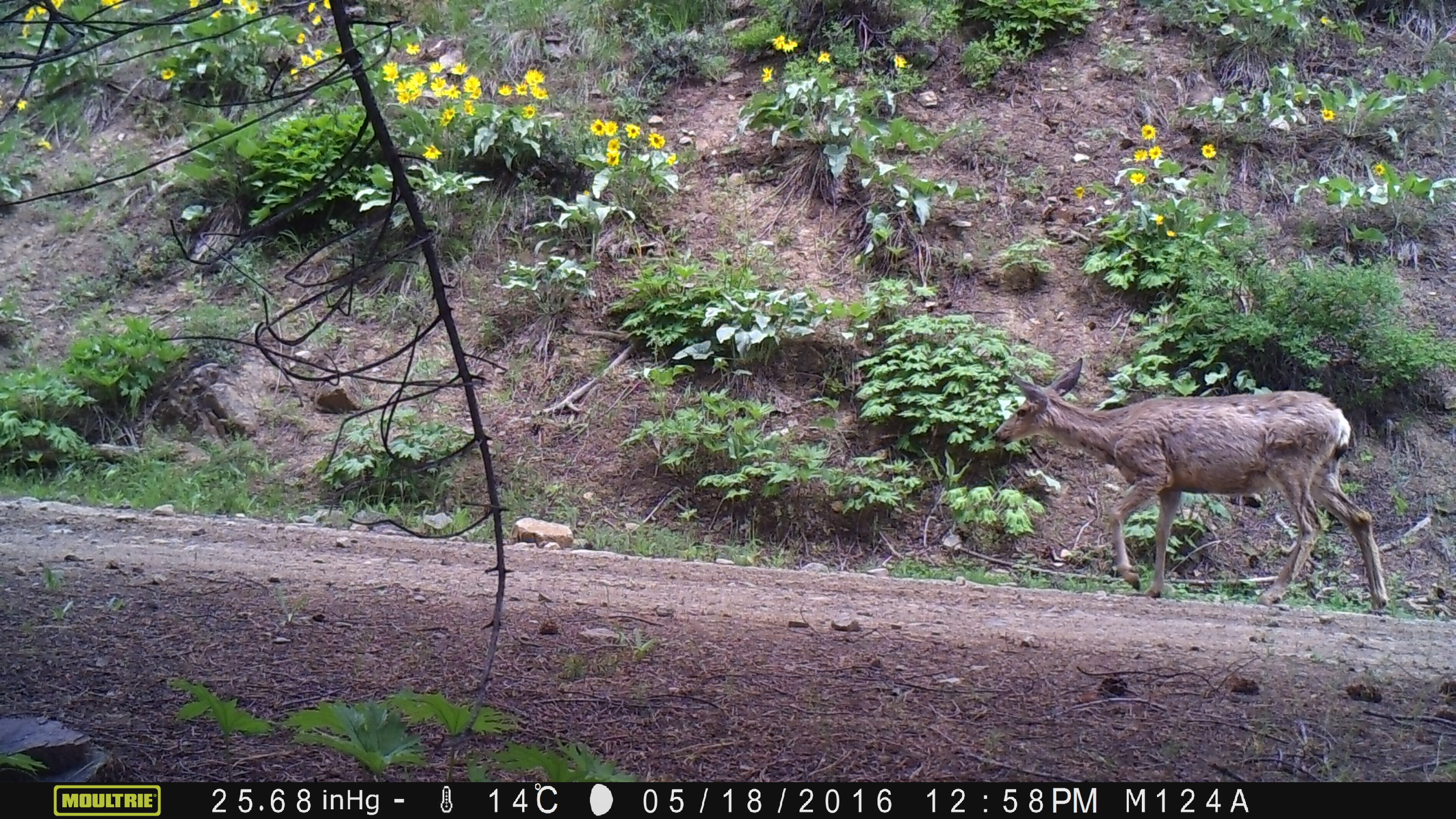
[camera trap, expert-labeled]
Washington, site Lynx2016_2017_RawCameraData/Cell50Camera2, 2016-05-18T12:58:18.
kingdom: Animalia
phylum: Chordata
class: Mammalia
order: Artiodactyla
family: Cervidae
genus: Odocoileus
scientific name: Odocoileus hemionus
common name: mule deer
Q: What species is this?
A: Odocoileus hemionus (mule deer).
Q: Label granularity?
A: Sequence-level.